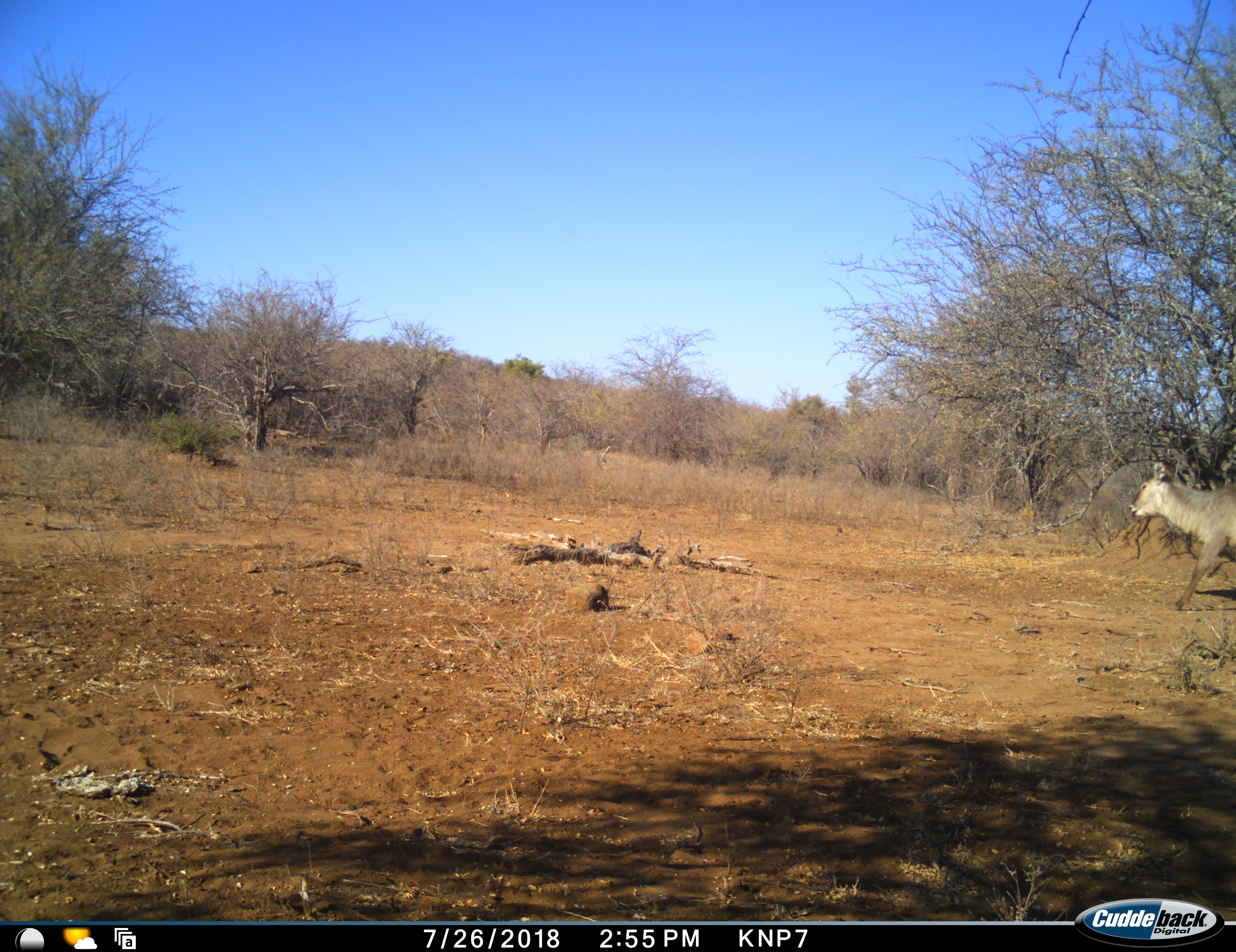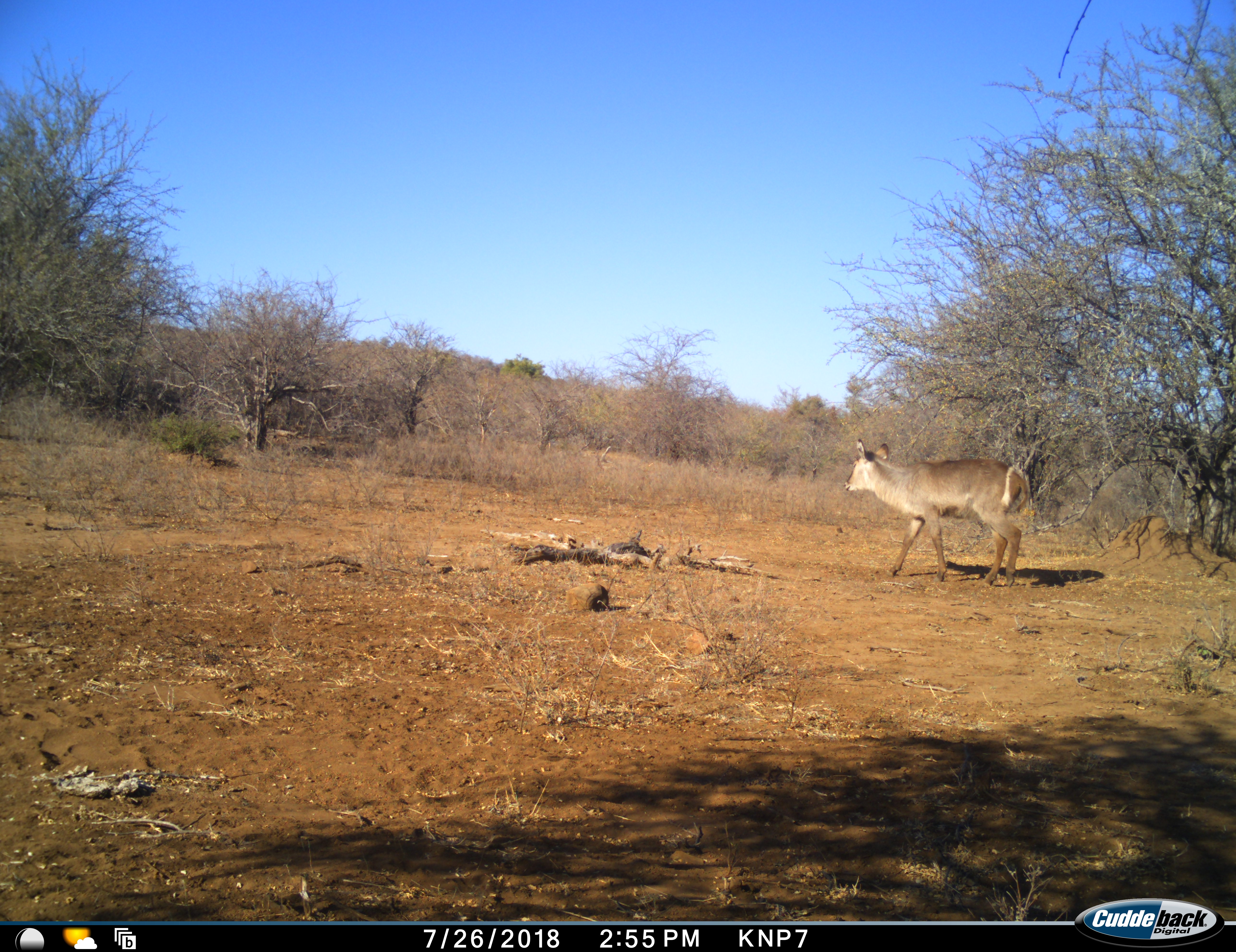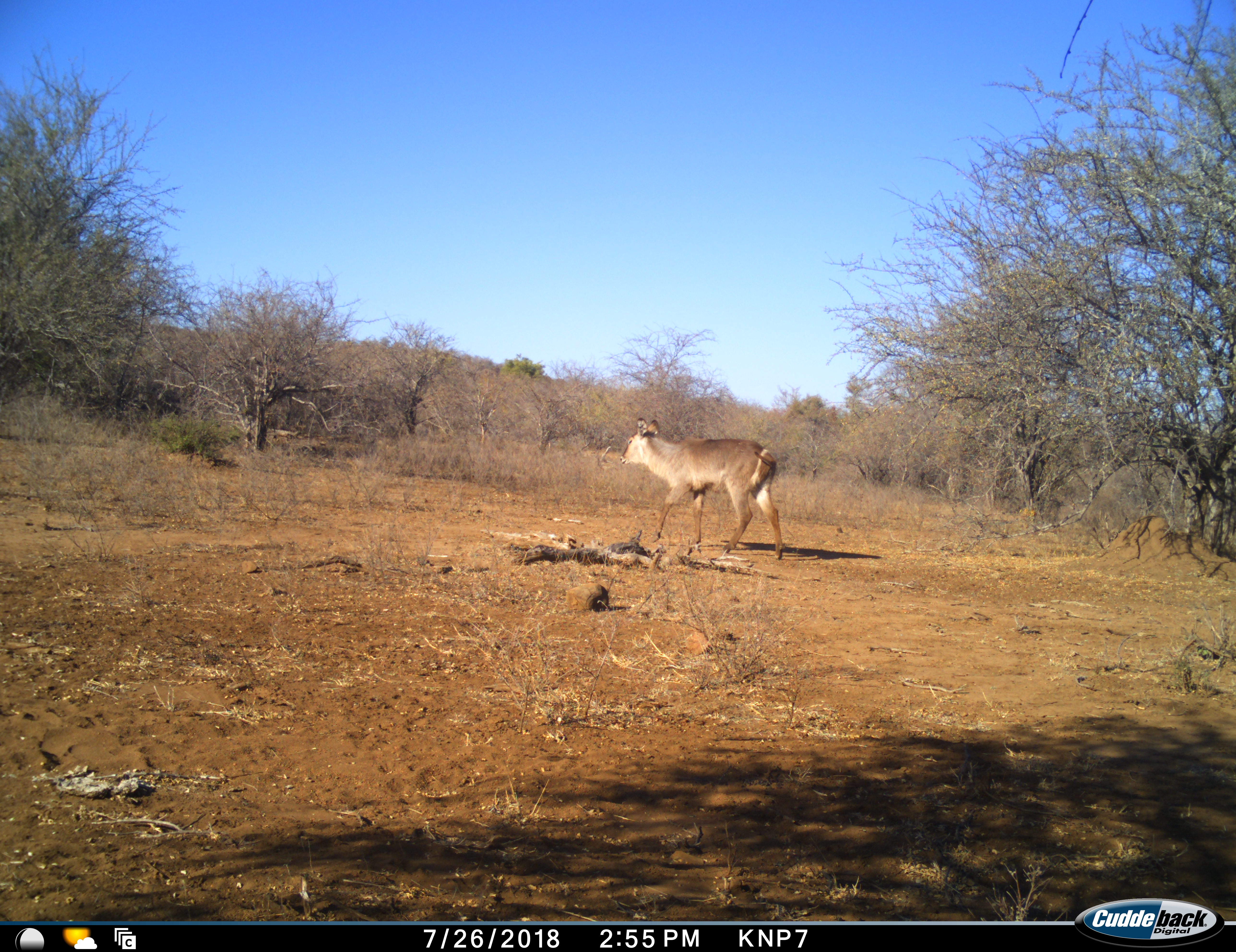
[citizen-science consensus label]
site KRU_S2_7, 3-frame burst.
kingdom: Animalia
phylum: Chordata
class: Mammalia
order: Artiodactyla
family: Bovidae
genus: Kobus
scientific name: Kobus ellipsiprymnus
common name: waterbuck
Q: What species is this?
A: Waterbuck (Kobus ellipsiprymnus).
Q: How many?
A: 1.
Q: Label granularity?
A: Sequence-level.